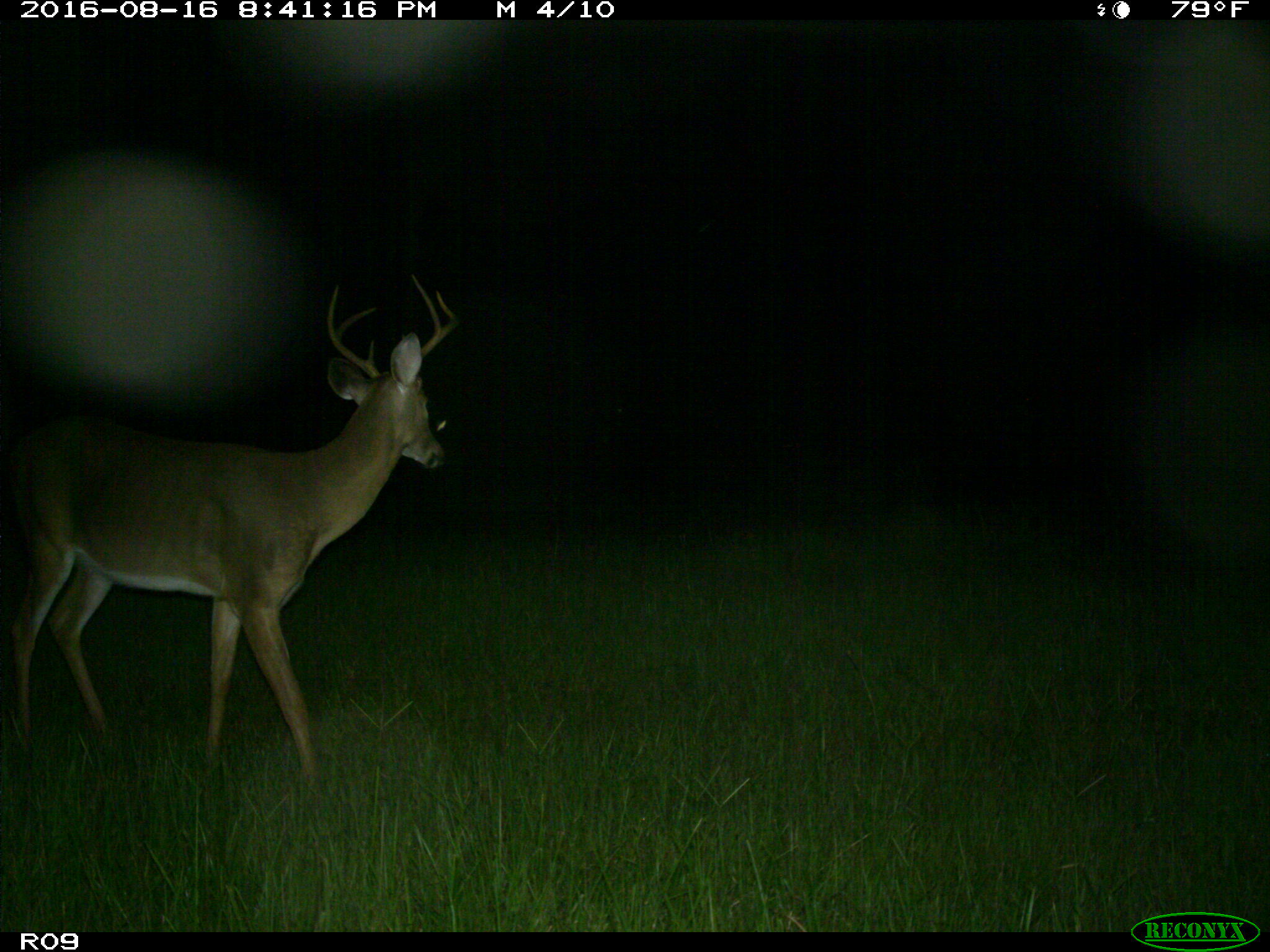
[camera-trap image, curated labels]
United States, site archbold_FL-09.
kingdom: Animalia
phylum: Chordata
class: Mammalia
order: Artiodactyla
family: Cervidae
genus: Odocoileus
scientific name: Odocoileus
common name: deer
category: unidentified deer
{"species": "unidentified deer (deer) (Odocoileus)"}